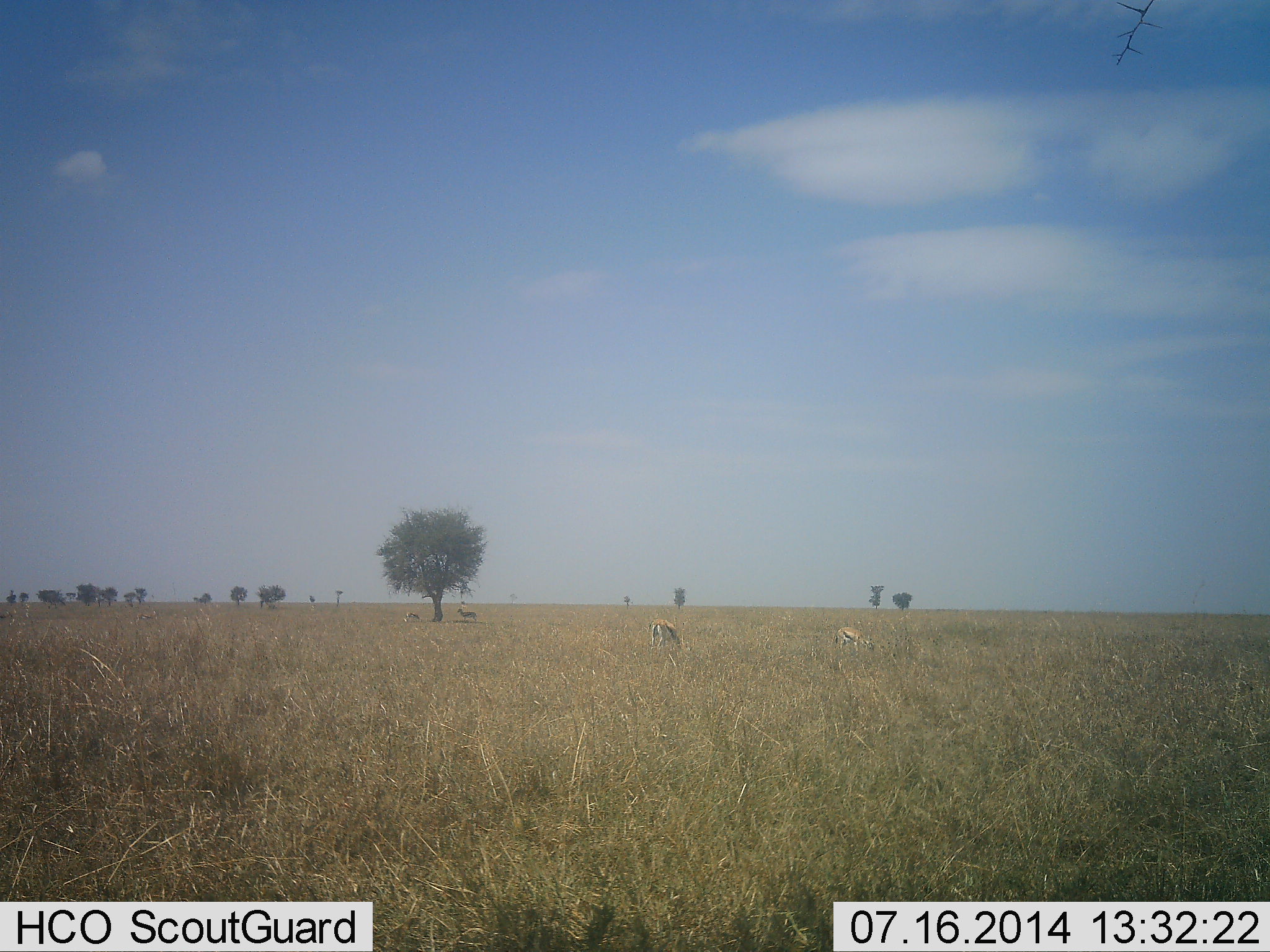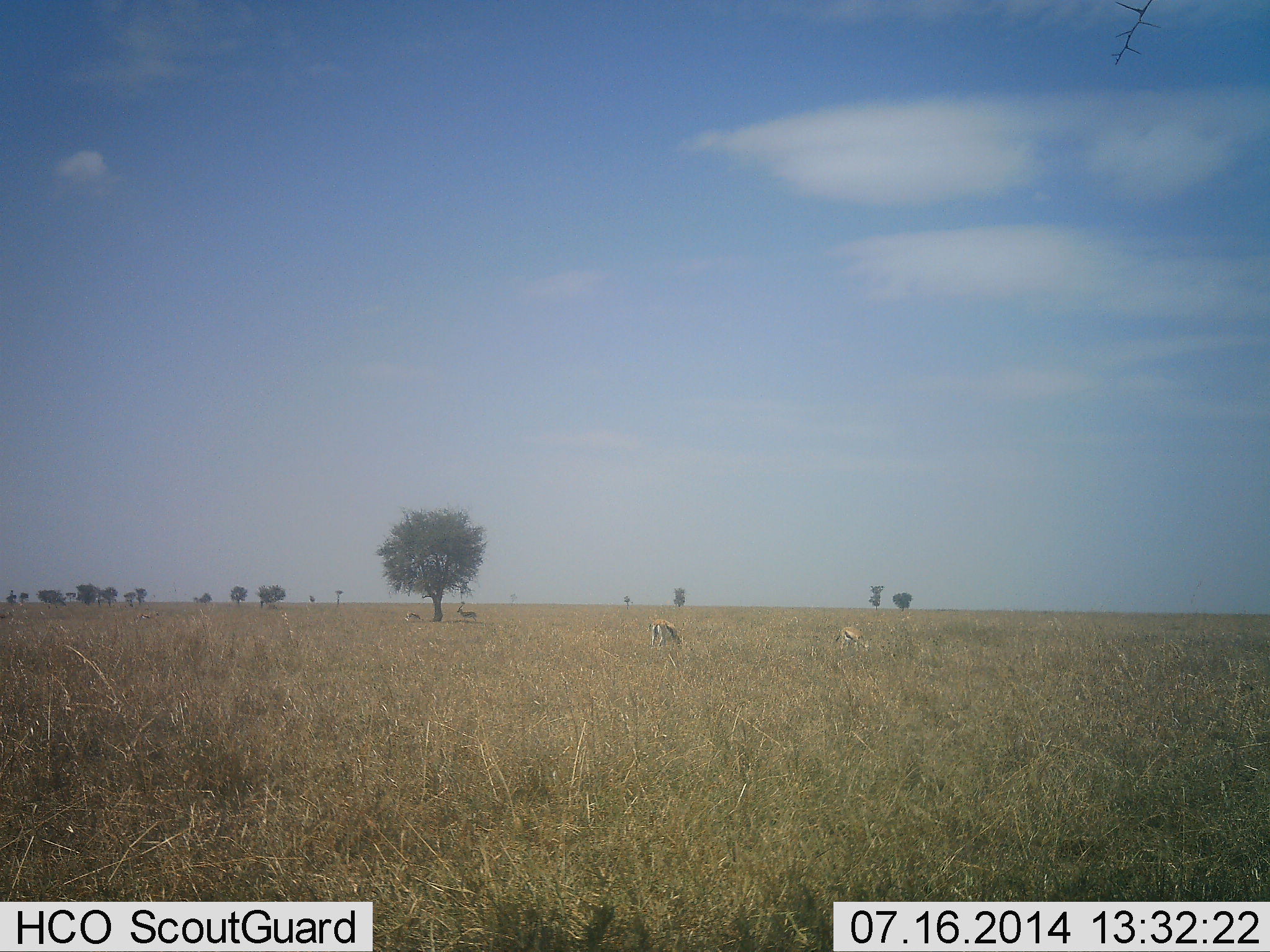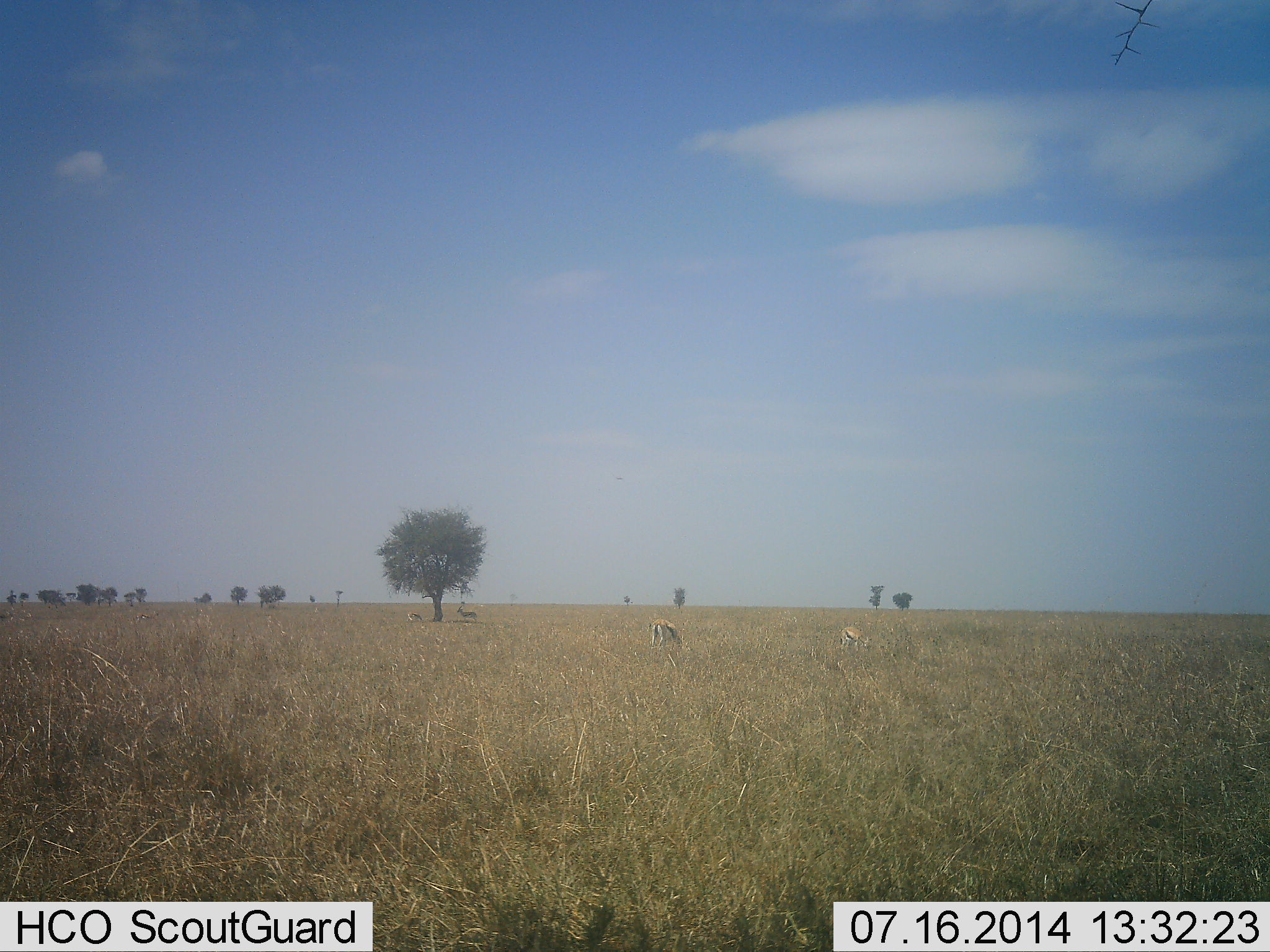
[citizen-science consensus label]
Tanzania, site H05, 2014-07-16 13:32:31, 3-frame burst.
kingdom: Animalia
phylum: Chordata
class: Mammalia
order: Artiodactyla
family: Bovidae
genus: Eudorcas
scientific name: Eudorcas thomsonii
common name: thomson's gazelle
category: gazellethomsons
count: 4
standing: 40%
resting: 0%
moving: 0%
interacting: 0%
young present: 10%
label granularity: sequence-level